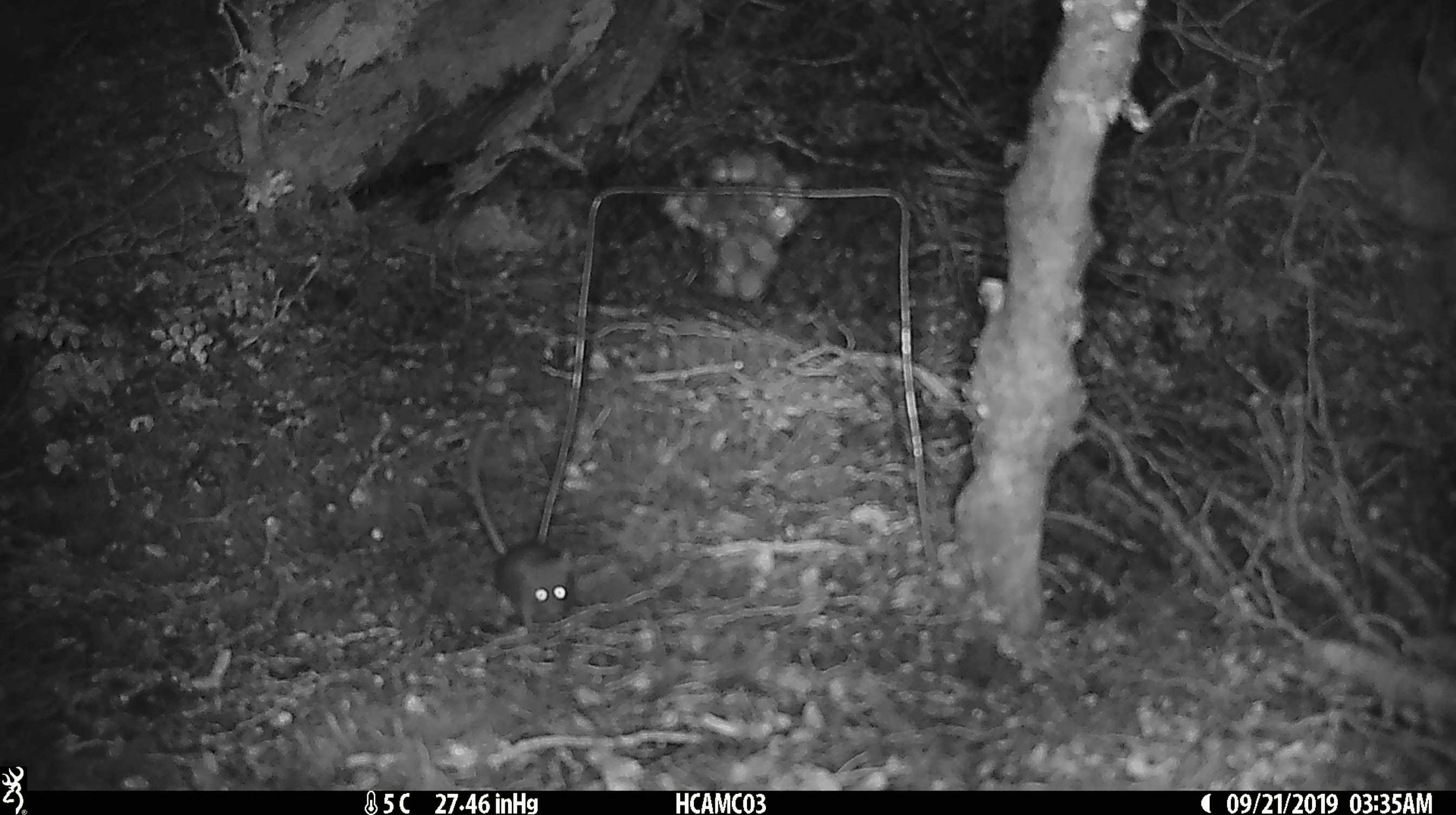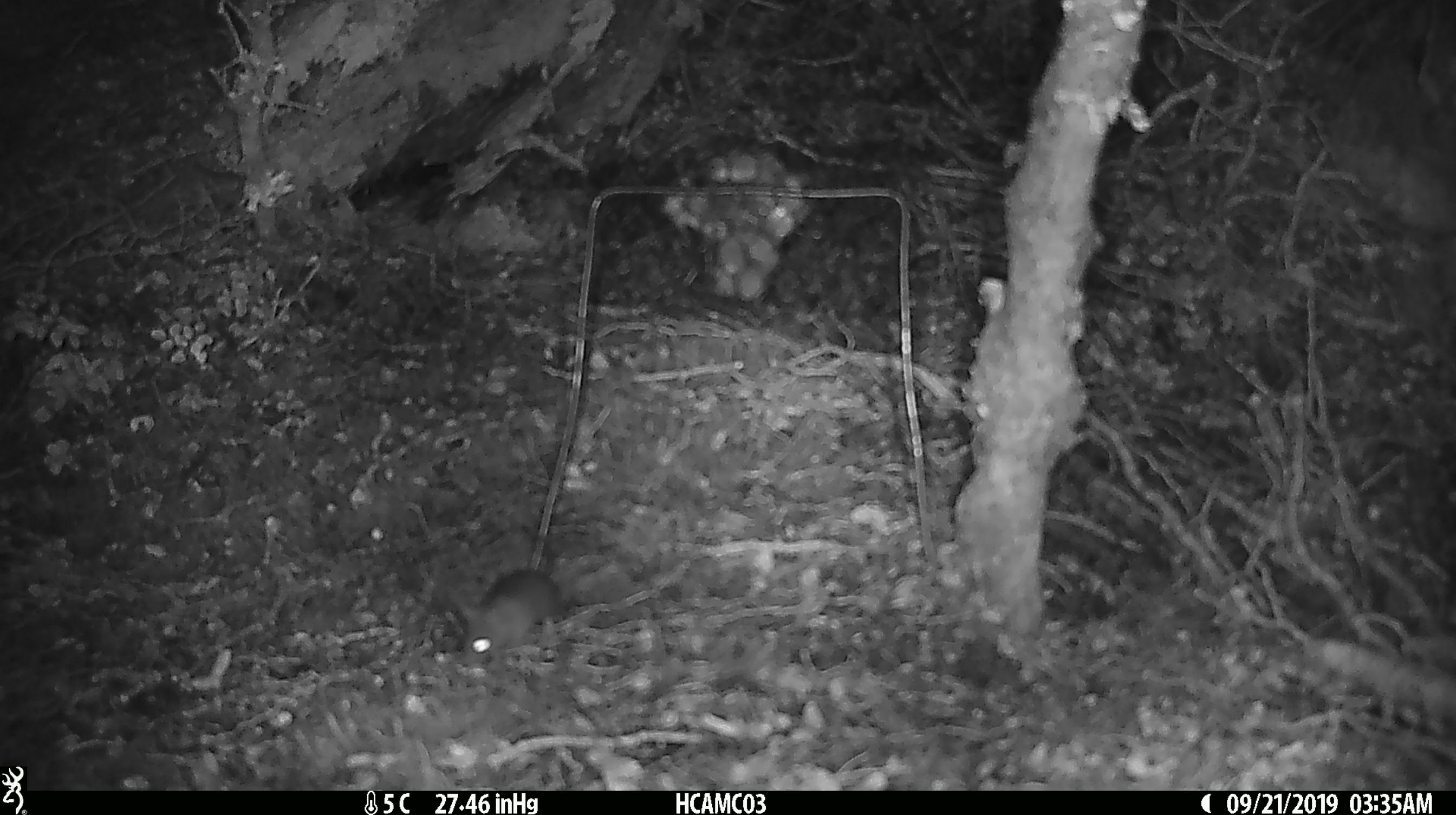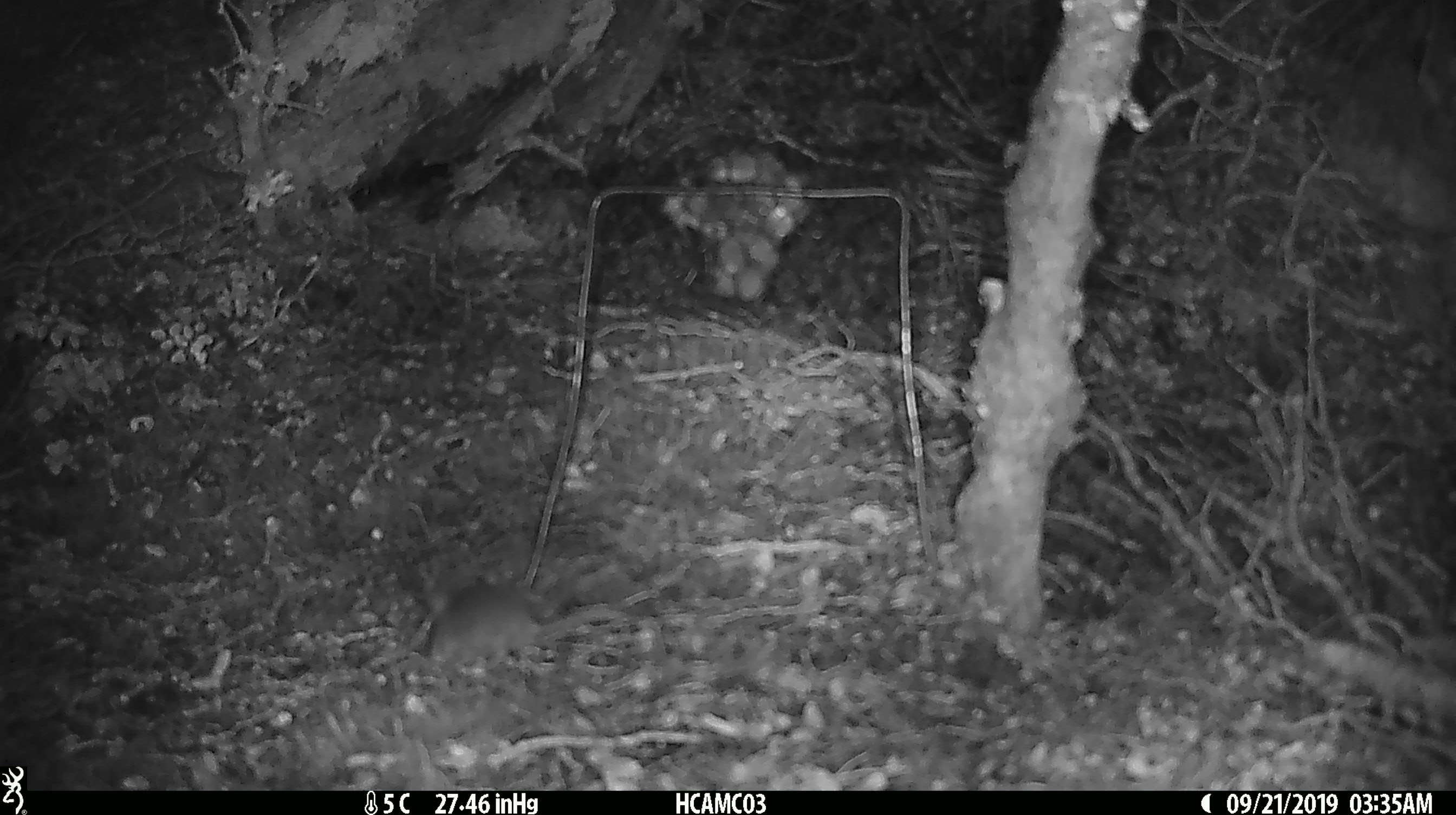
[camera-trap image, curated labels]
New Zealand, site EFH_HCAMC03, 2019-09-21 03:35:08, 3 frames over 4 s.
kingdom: Animalia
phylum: Chordata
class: Mammalia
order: Rodentia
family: Muridae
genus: Mus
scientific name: Mus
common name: mouse